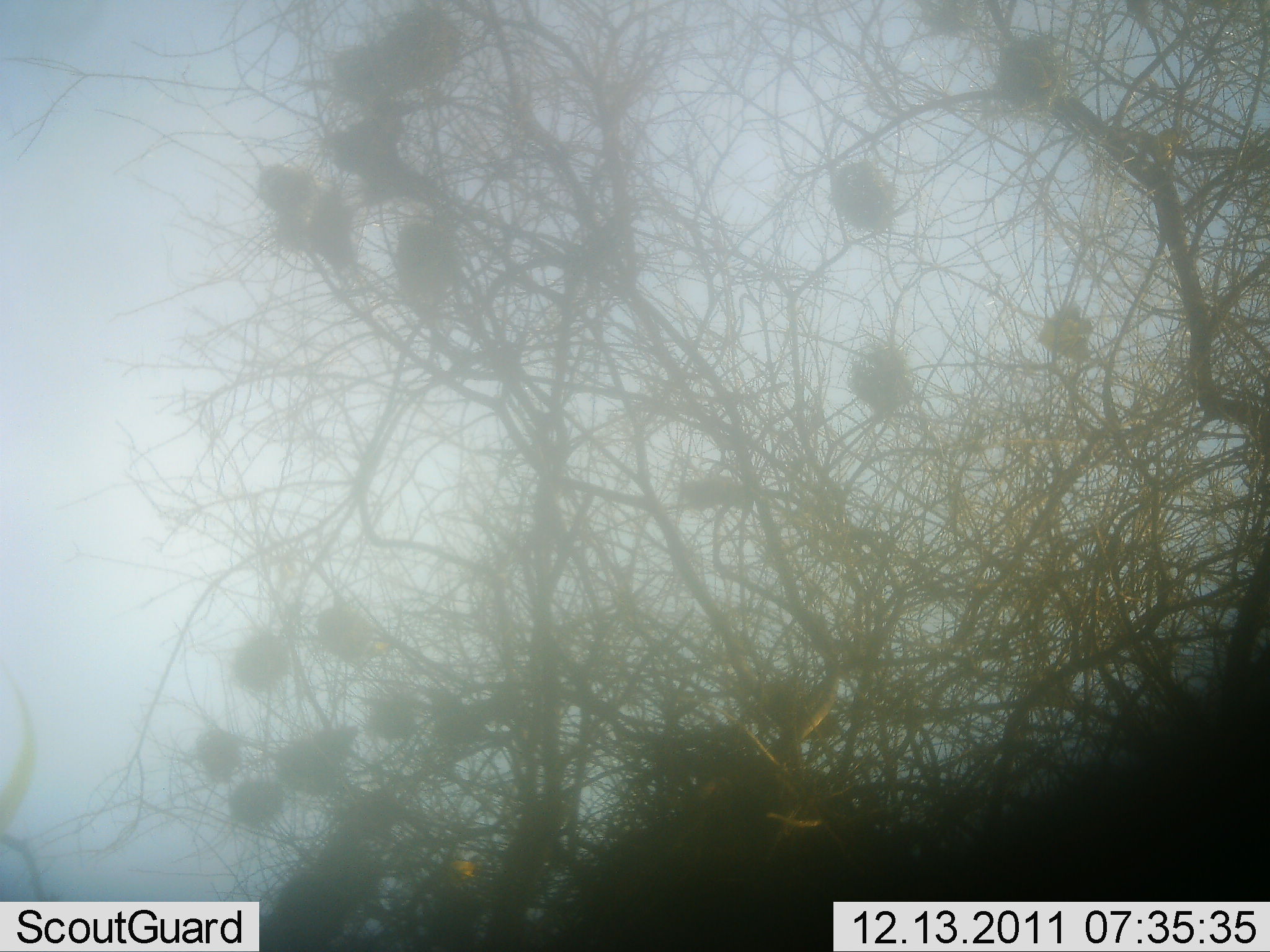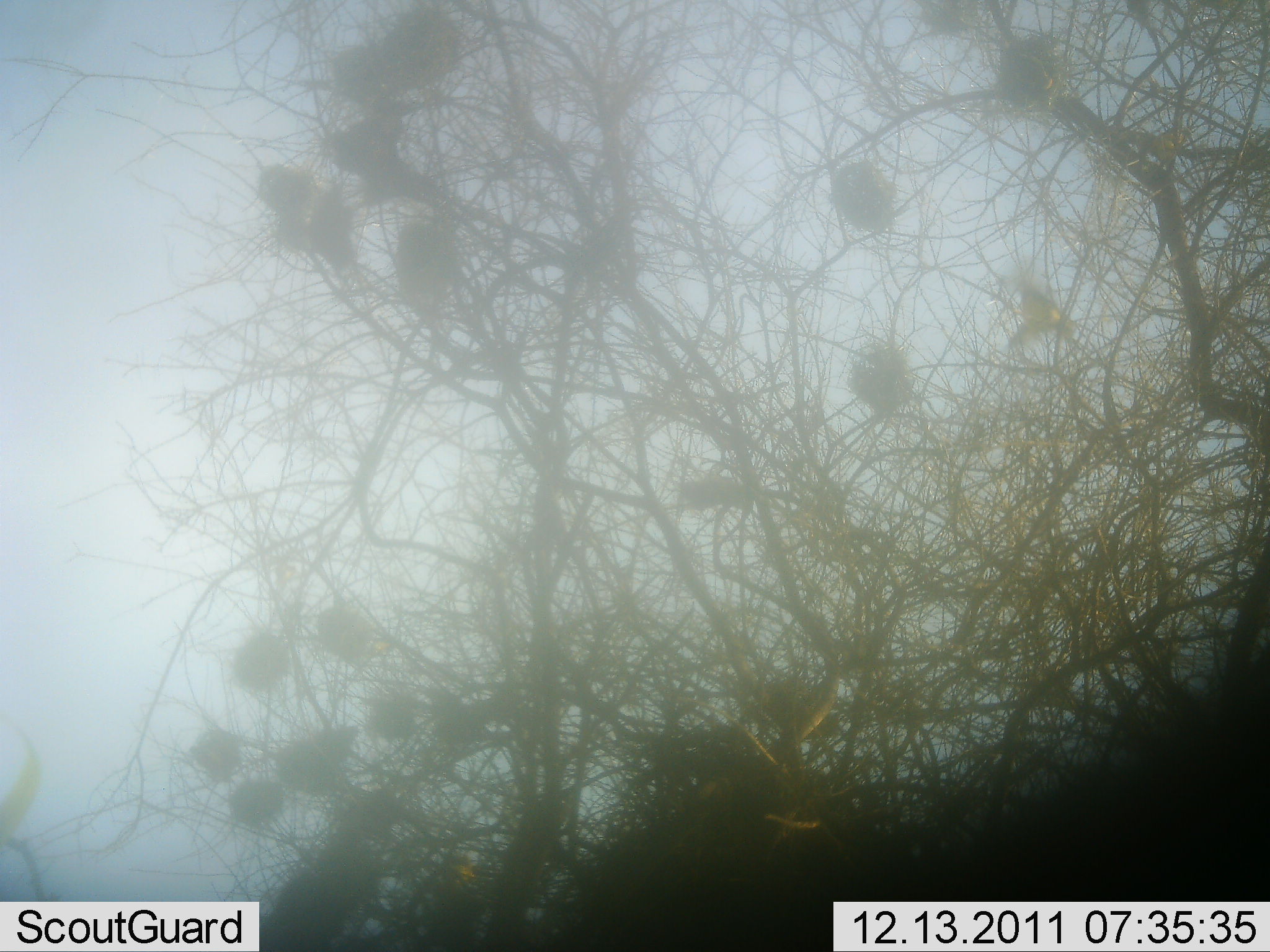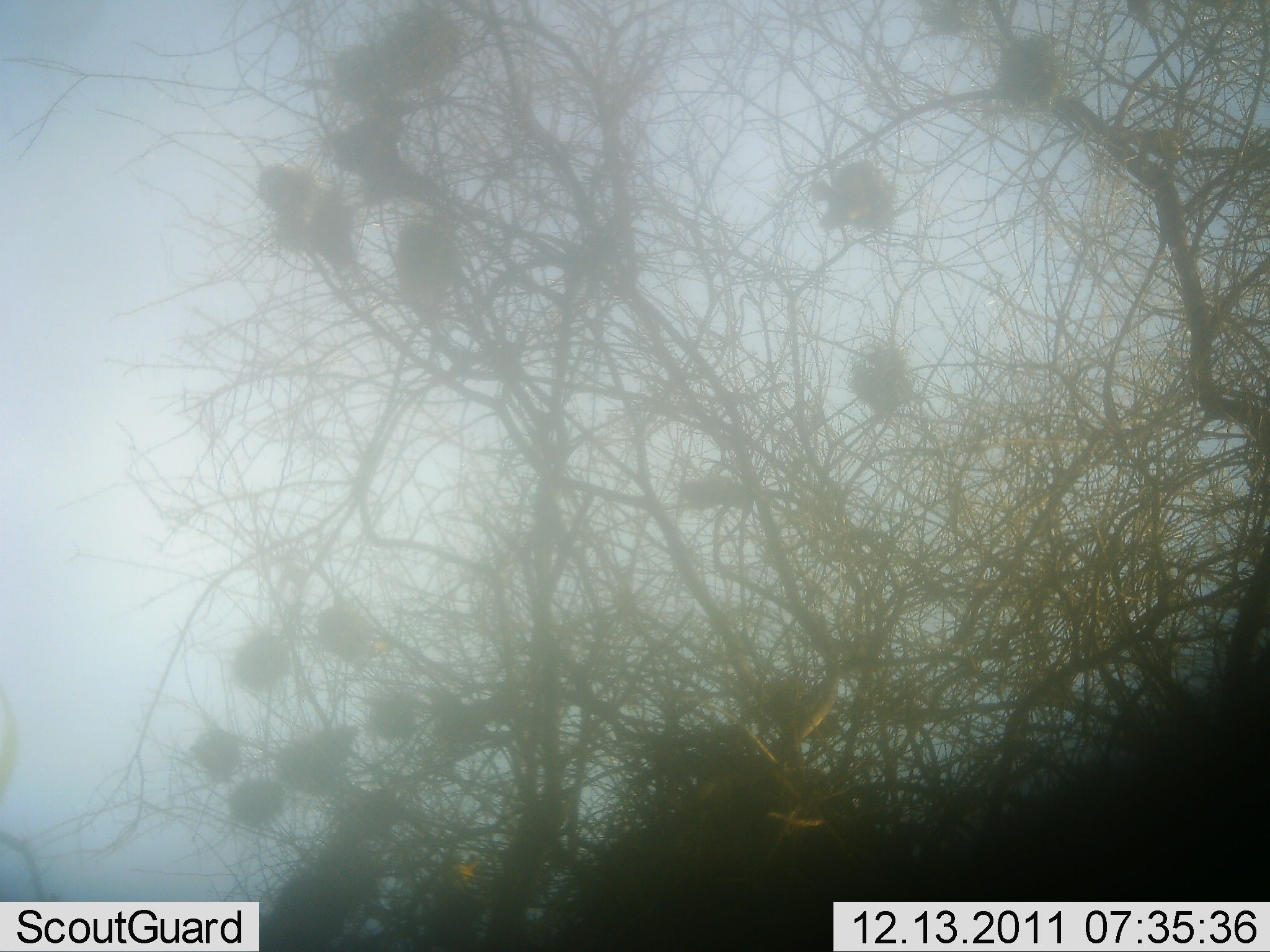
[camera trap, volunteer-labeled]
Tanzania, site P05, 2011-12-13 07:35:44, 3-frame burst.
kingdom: Animalia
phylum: Chordata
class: Aves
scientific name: Aves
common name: bird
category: otherbird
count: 1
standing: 10%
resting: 0%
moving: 100%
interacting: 0%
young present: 0%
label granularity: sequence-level